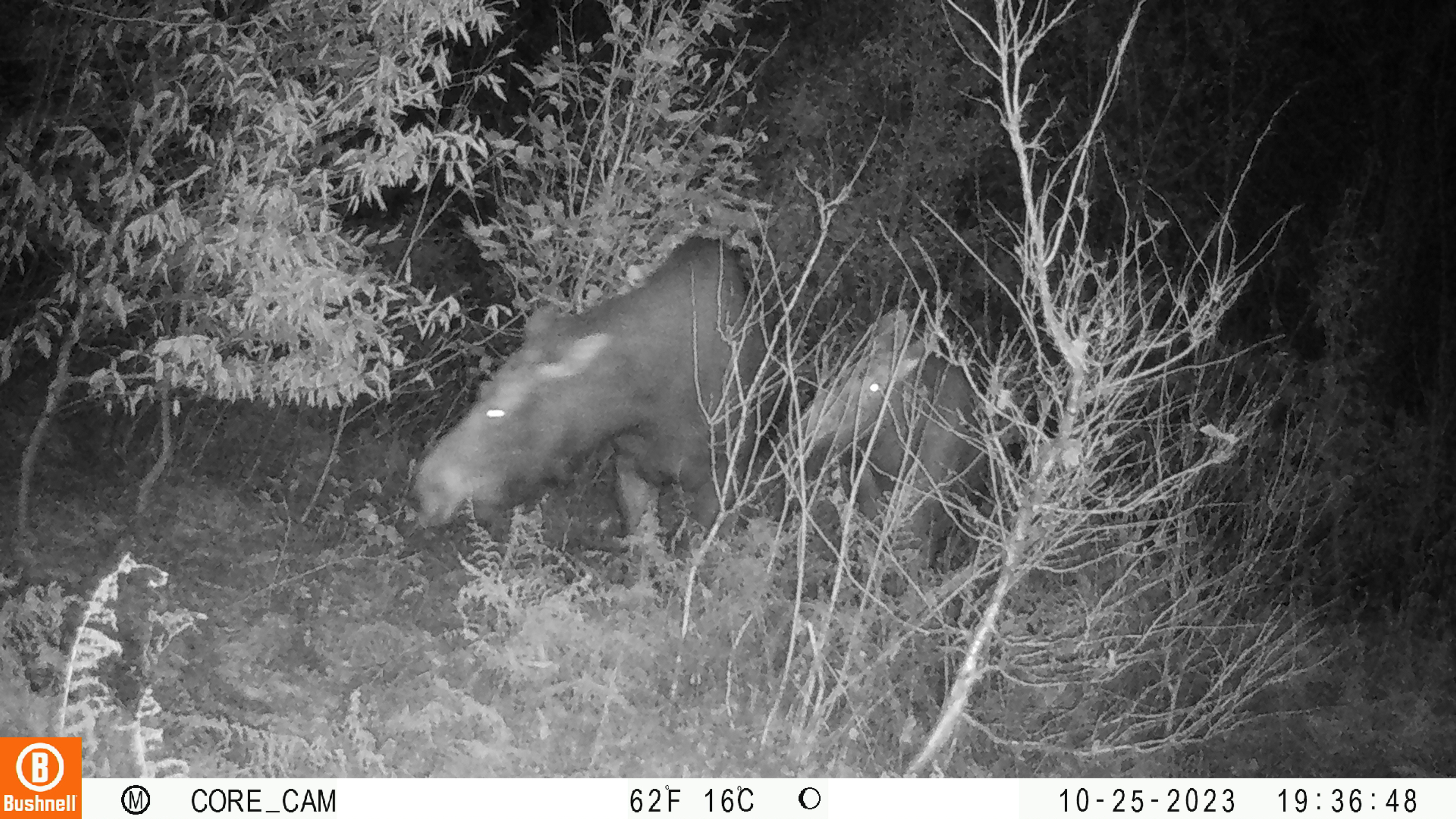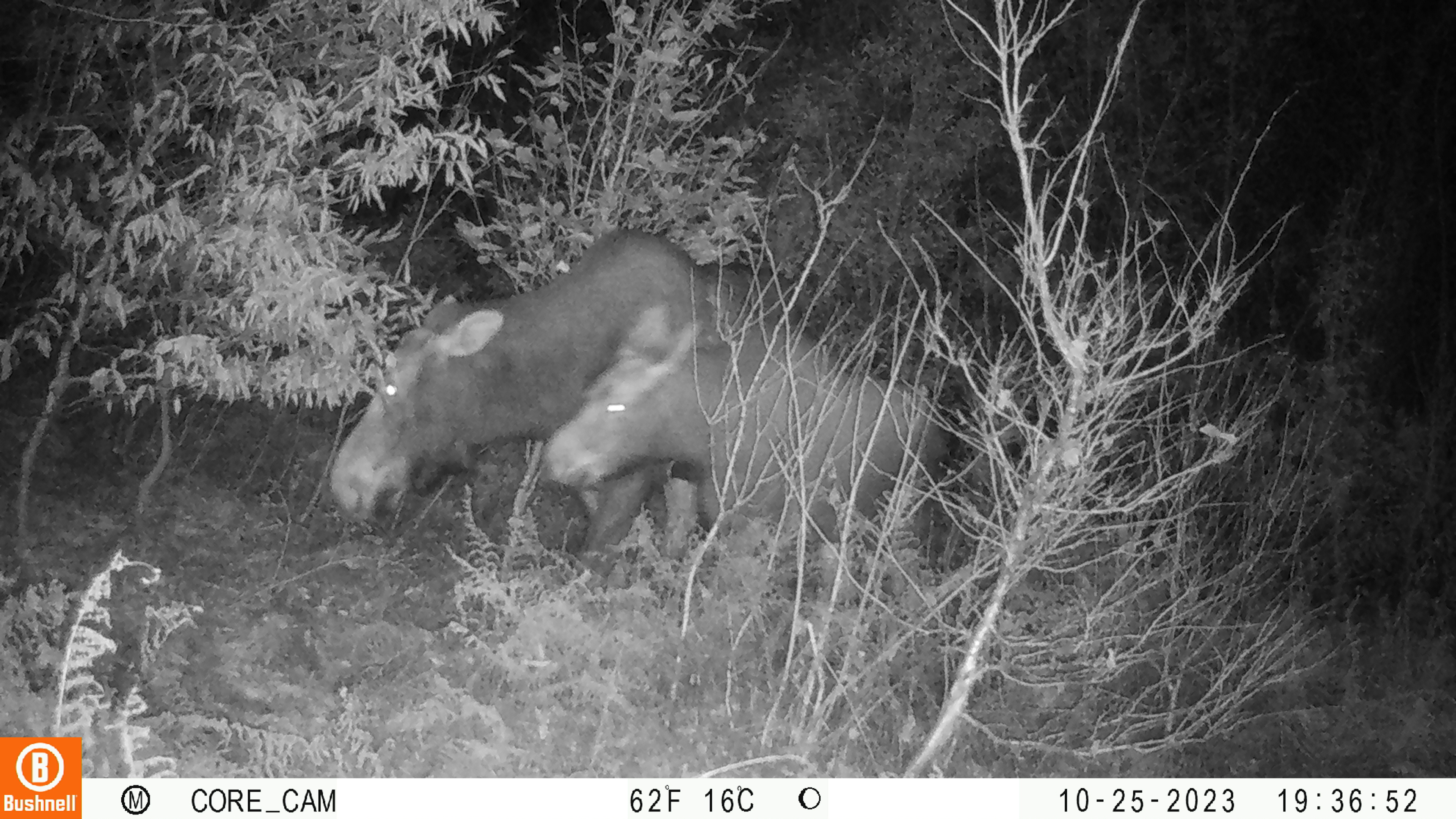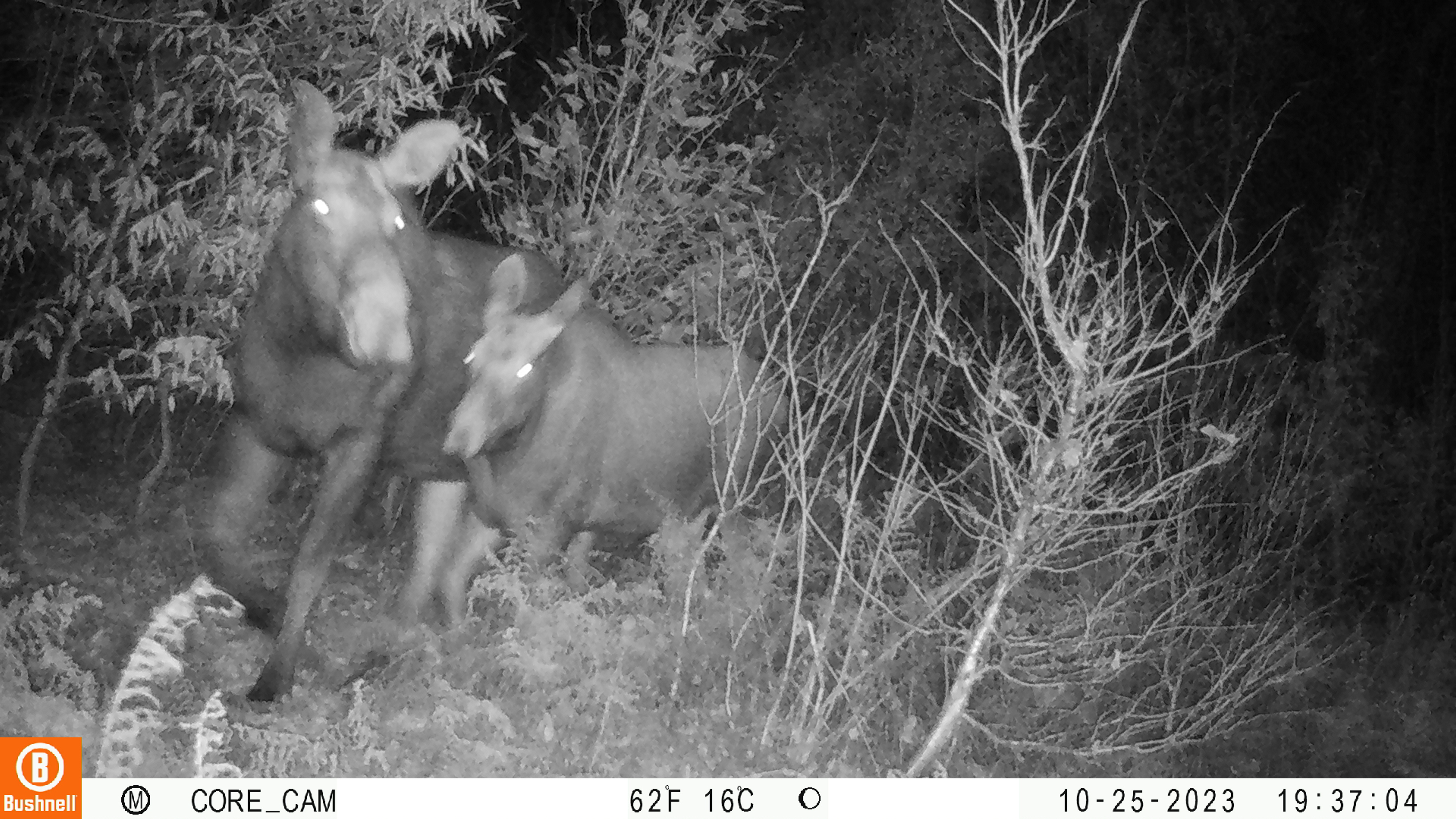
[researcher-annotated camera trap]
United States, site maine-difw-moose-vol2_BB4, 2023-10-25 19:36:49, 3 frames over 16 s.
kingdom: Animalia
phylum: Chordata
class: Mammalia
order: Artiodactyla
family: Cervidae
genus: Alces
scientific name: Alces alces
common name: moose